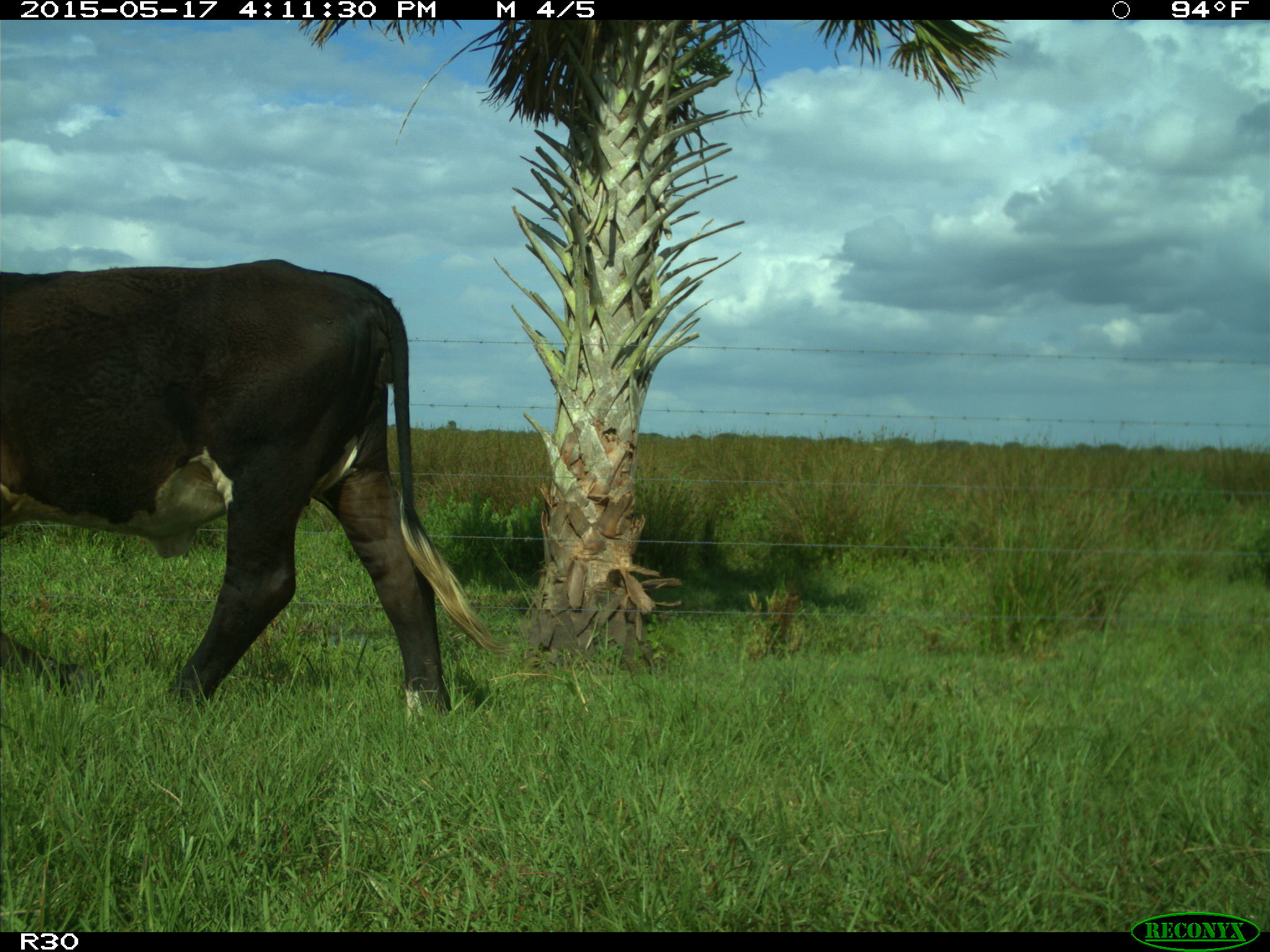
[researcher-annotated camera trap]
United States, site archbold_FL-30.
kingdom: Animalia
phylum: Chordata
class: Mammalia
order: Artiodactyla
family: Bovidae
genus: Bos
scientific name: Bos taurus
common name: domestic cow